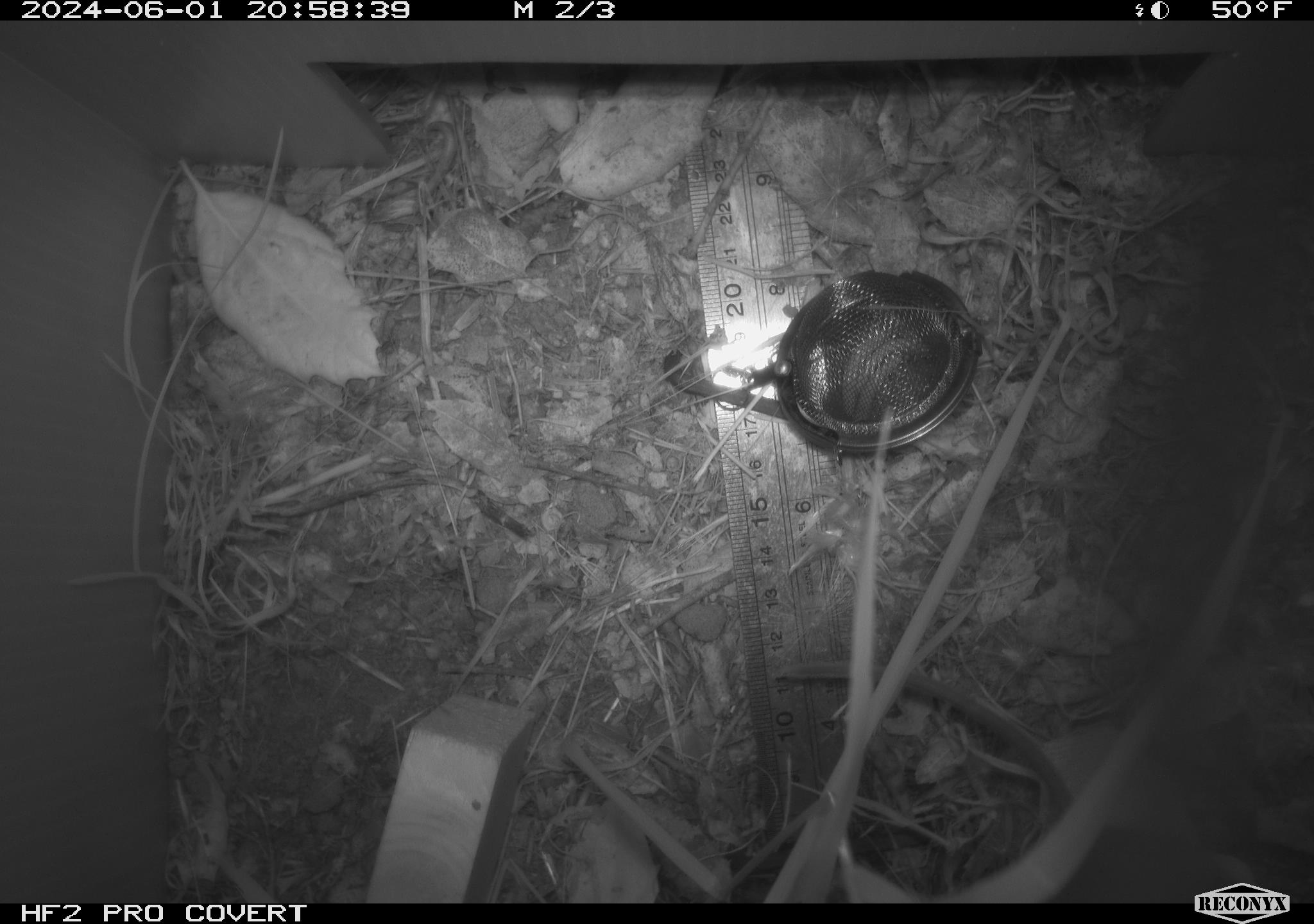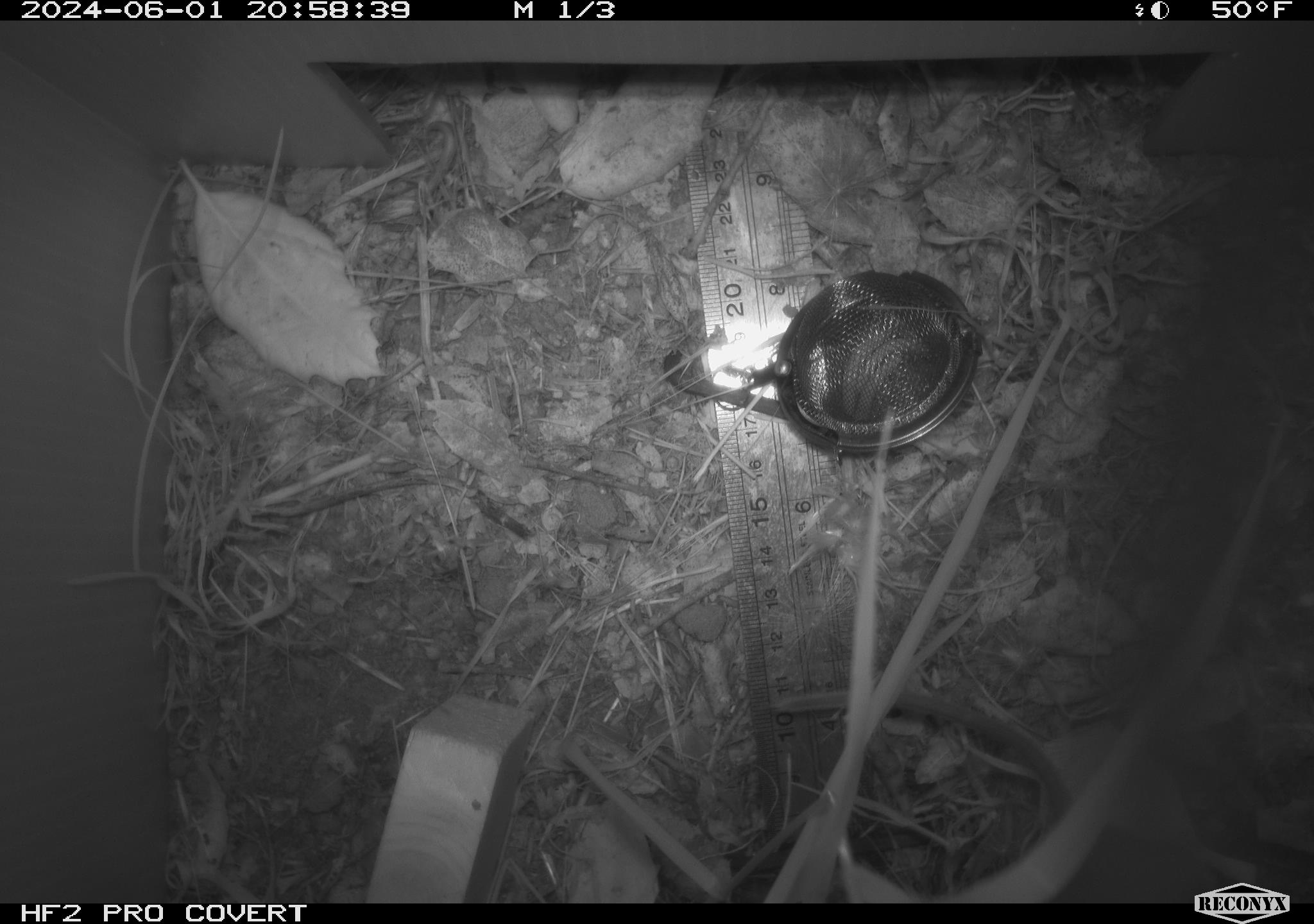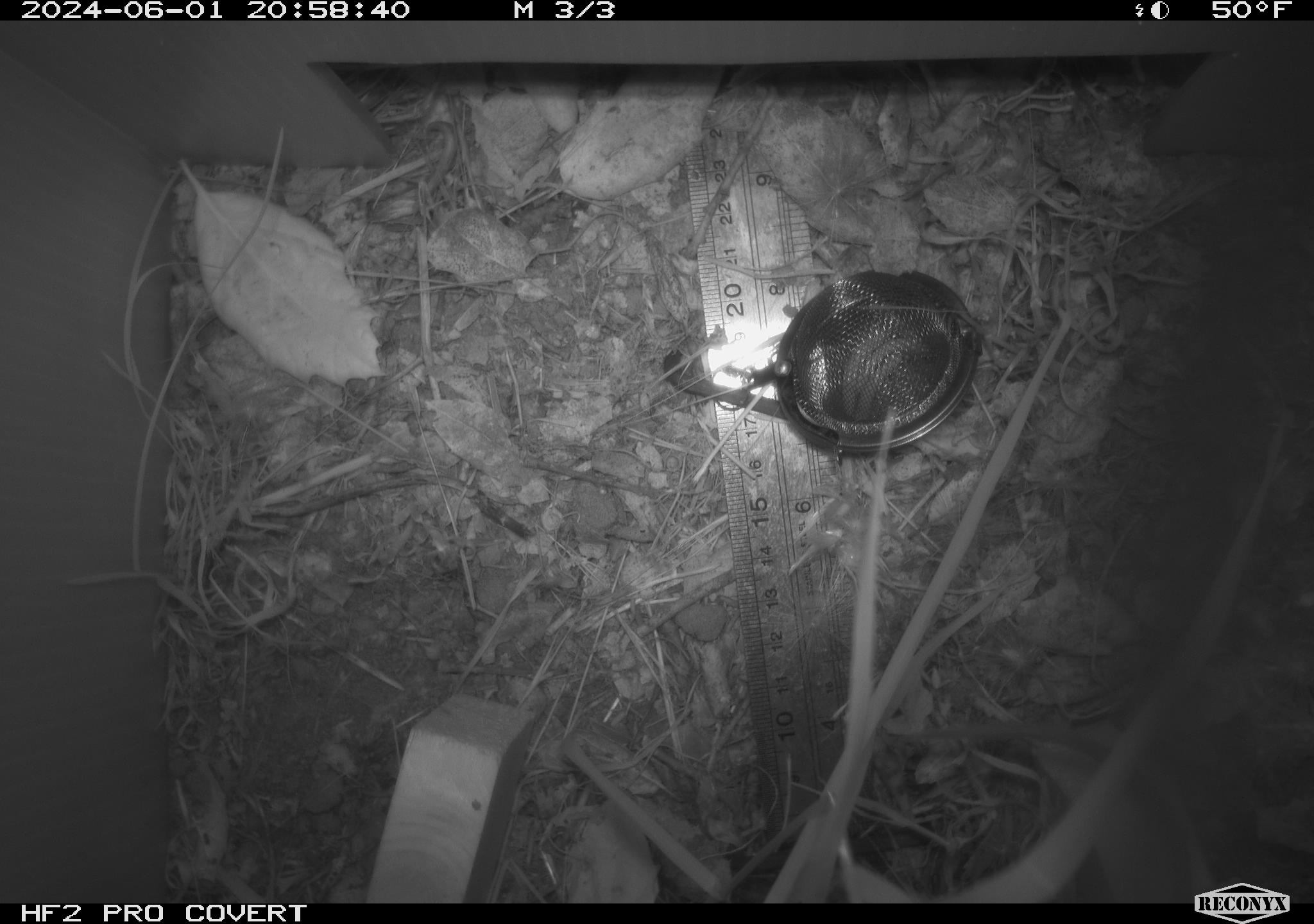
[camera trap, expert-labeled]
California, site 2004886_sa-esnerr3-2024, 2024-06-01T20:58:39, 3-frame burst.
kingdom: Animalia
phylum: Chordata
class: Mammalia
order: Rodentia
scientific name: Rodentia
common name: rodent